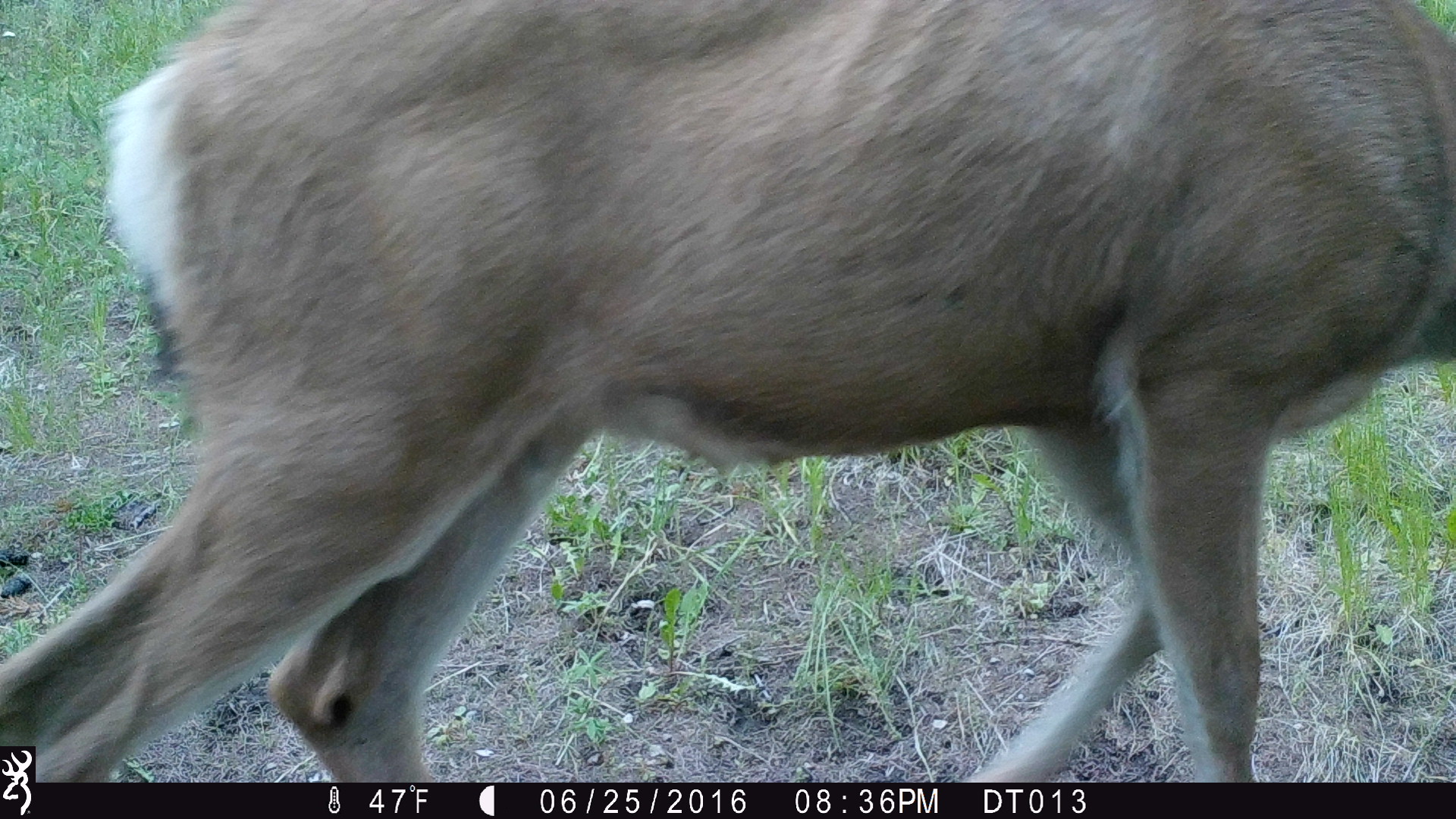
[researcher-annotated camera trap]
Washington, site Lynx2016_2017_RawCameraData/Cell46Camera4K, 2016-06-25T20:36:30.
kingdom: Animalia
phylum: Chordata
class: Mammalia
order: Artiodactyla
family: Cervidae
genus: Odocoileus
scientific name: Odocoileus hemionus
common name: mule deer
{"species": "Odocoileus hemionus (mule deer)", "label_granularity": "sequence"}